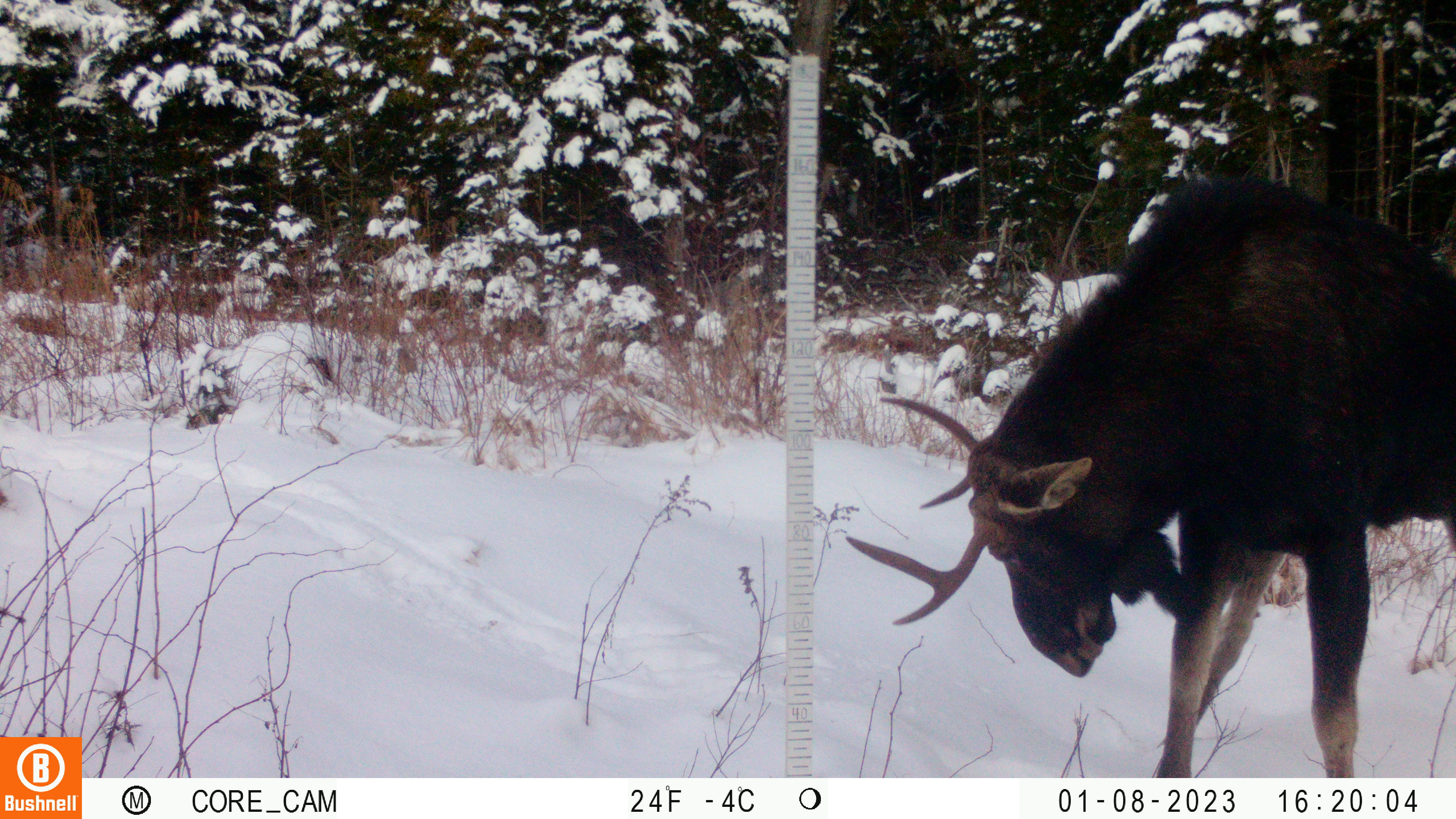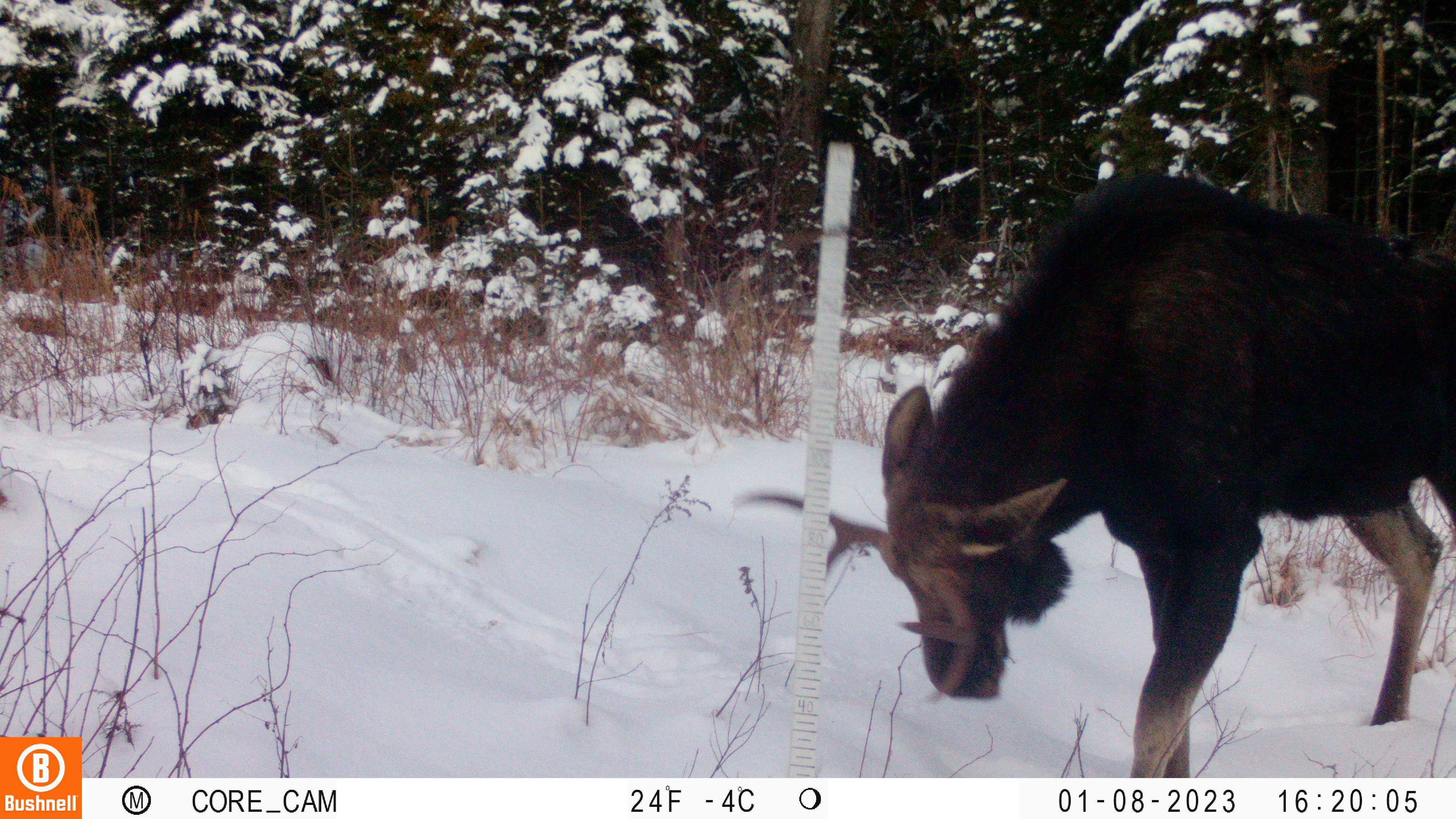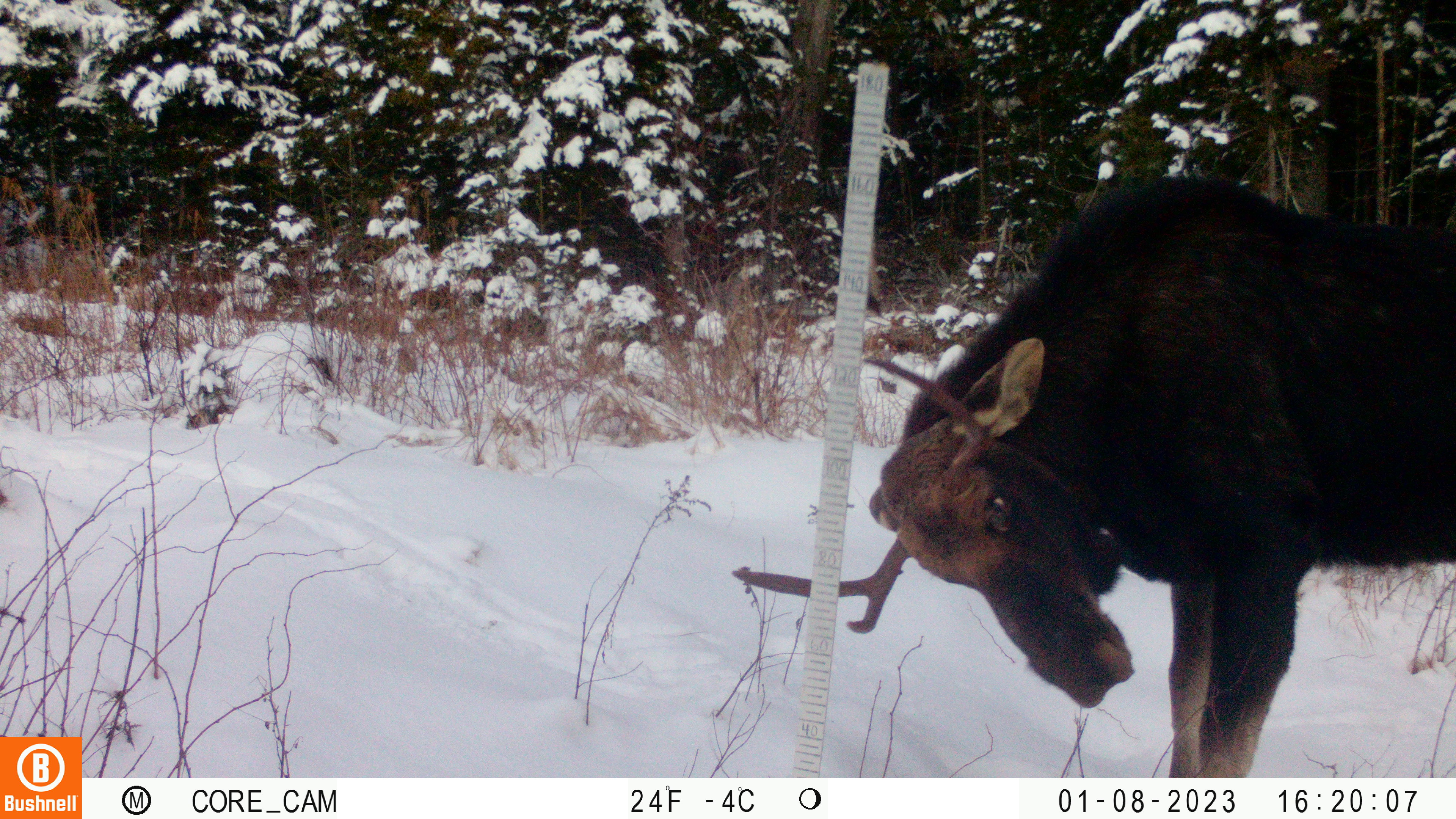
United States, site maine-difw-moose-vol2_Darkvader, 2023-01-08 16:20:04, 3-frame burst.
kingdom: Animalia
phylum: Chordata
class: Mammalia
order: Artiodactyla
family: Cervidae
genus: Alces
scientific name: Alces alces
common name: moose